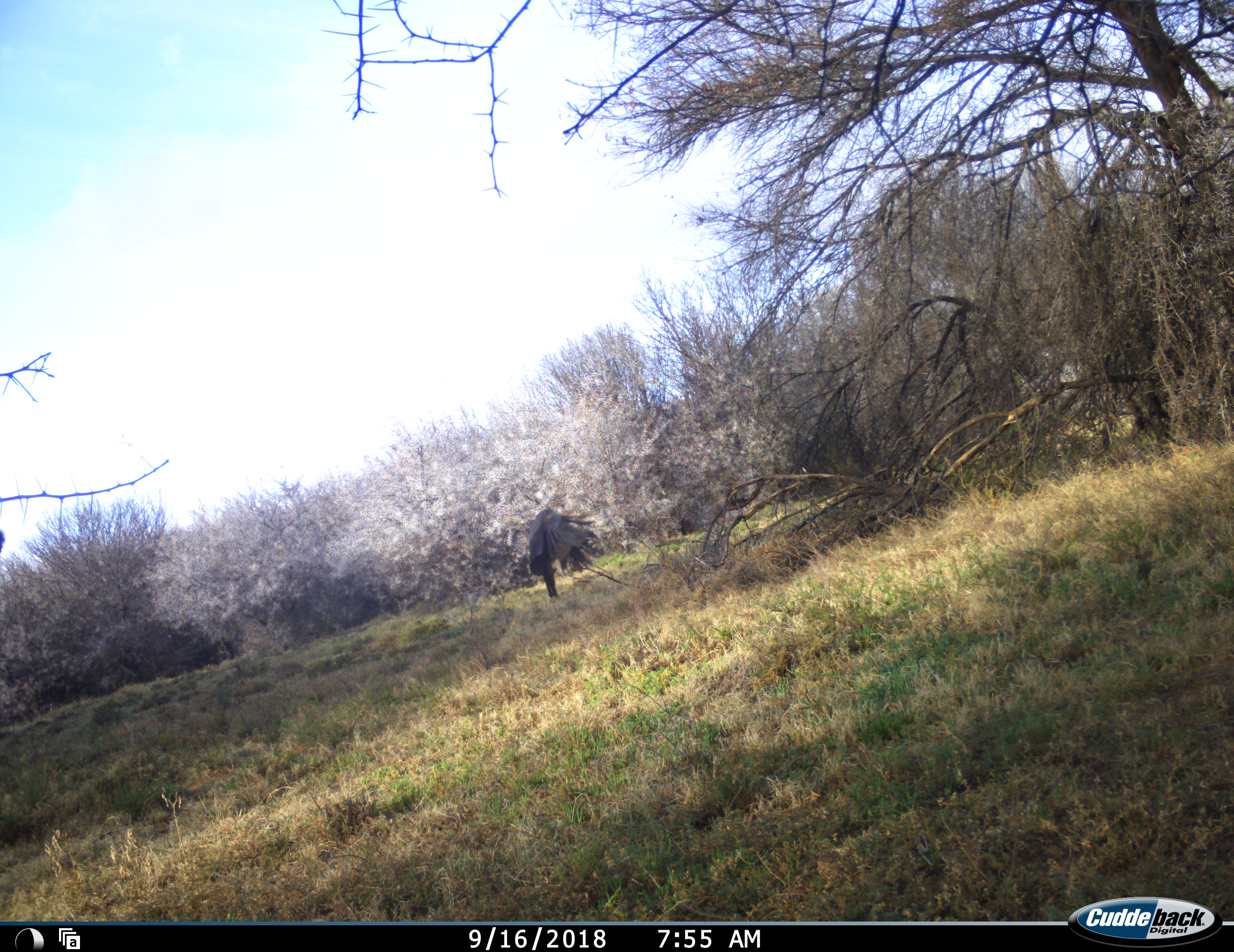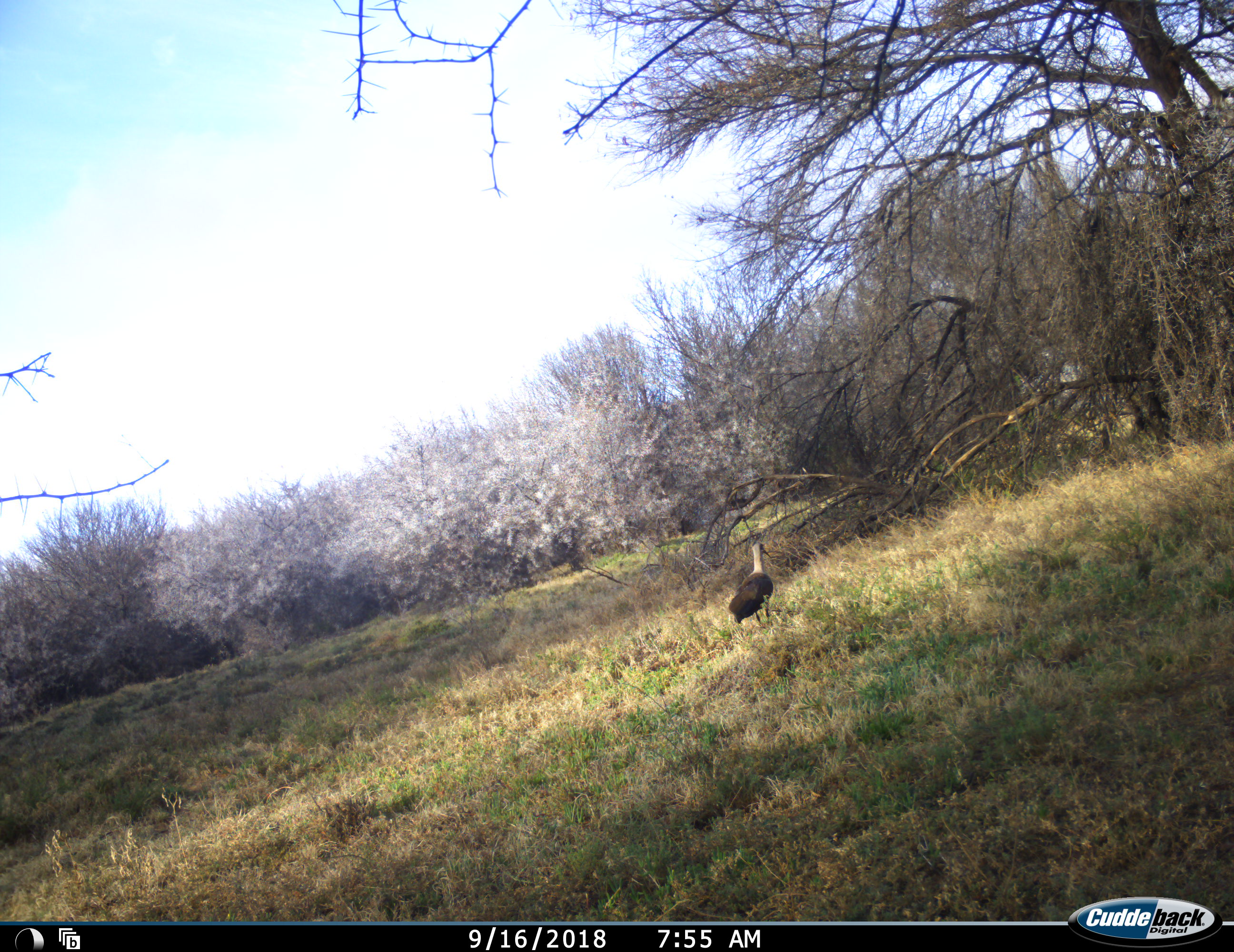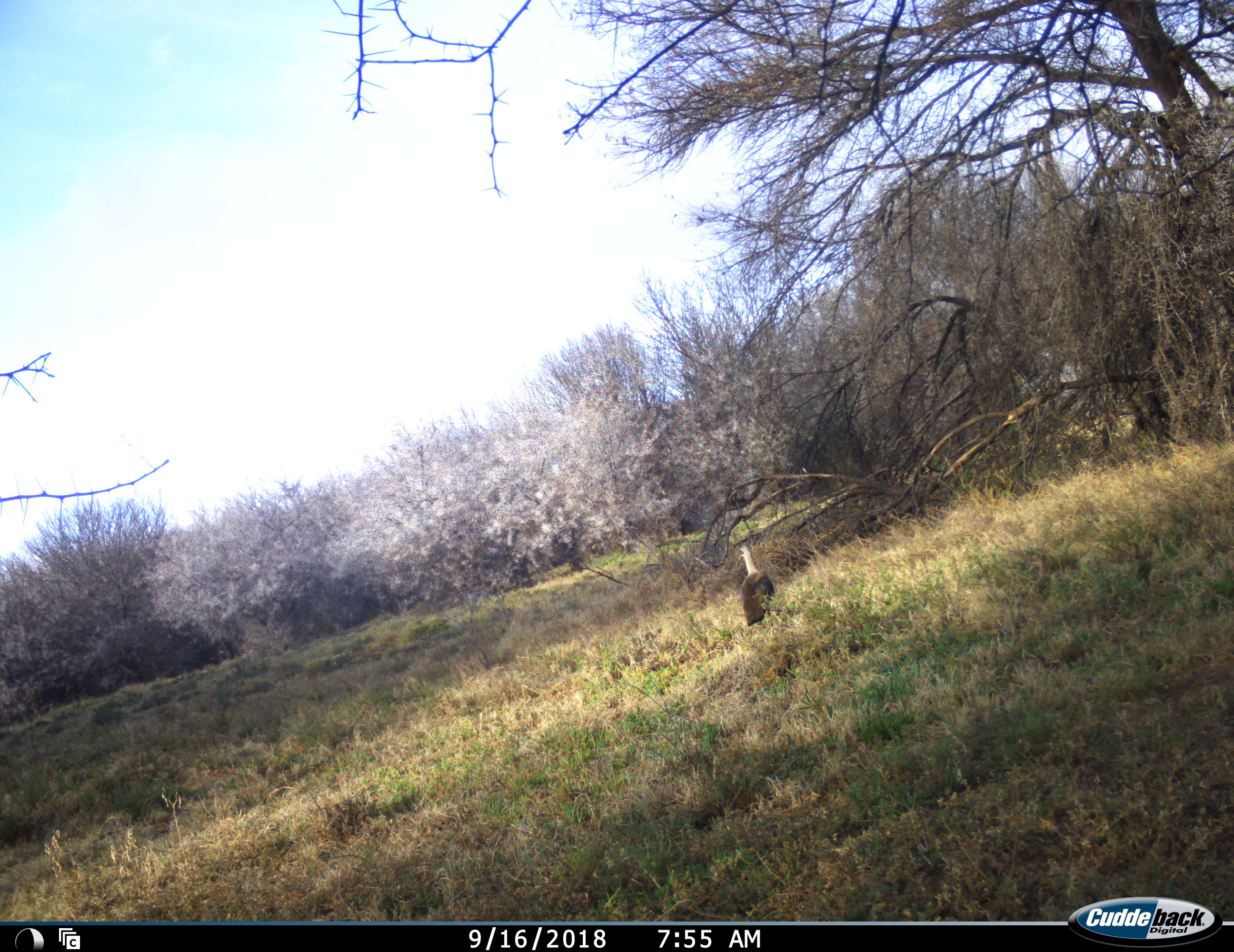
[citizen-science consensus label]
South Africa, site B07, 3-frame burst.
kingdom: Animalia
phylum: Chordata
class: Aves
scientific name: Aves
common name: bird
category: birdother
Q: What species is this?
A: Birdother (bird) (Aves).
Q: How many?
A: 1.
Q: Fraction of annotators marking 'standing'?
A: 50%.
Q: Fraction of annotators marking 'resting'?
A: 0%.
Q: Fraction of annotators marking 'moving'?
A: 88%.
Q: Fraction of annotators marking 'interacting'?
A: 0%.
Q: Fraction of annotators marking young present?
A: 0%.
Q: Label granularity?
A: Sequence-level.